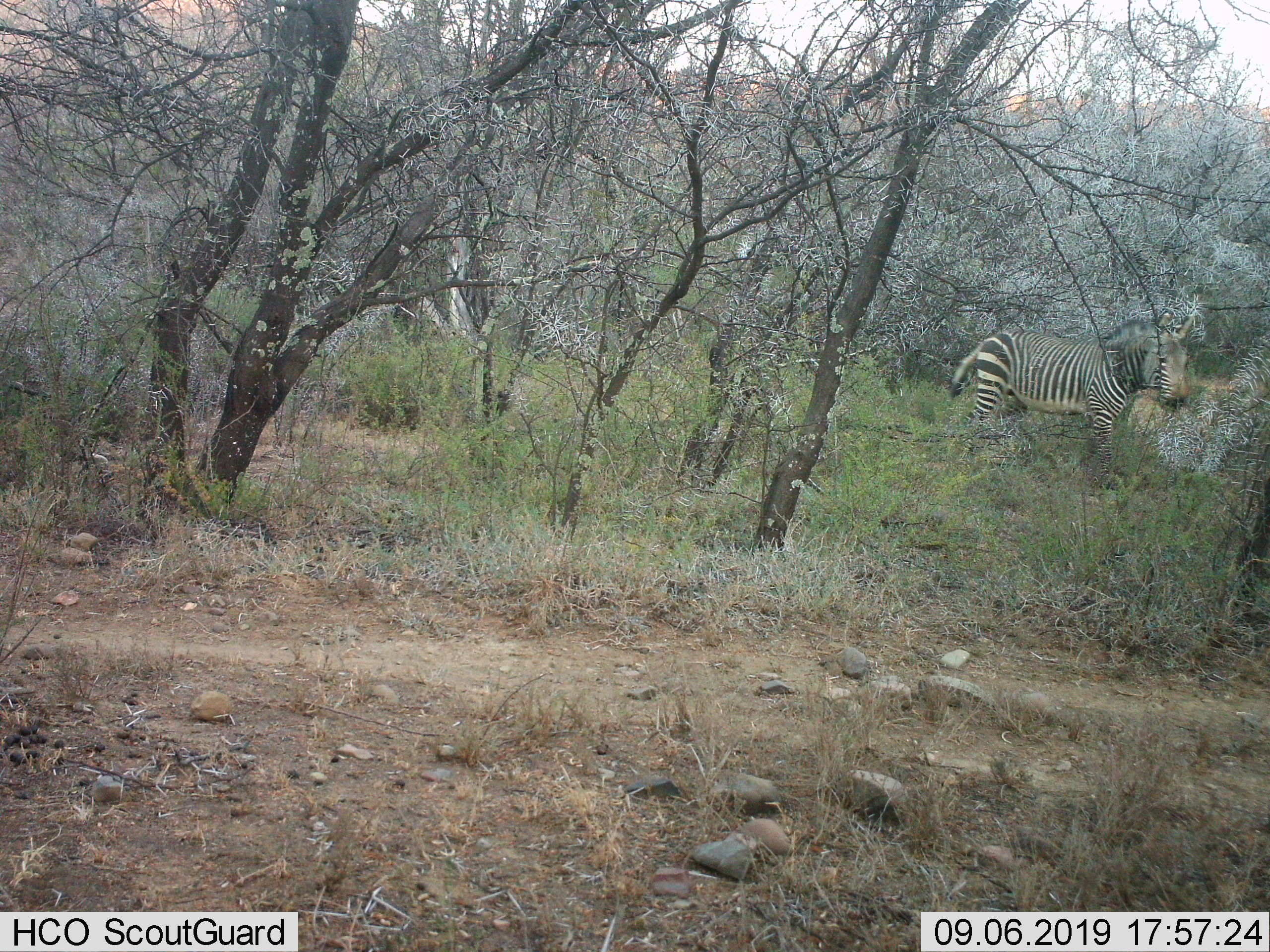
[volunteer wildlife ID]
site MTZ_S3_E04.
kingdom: Animalia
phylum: Chordata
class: Mammalia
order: Perissodactyla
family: Equidae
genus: Equus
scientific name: Equus zebra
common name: mountain zebra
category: zebramountain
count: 1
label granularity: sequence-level